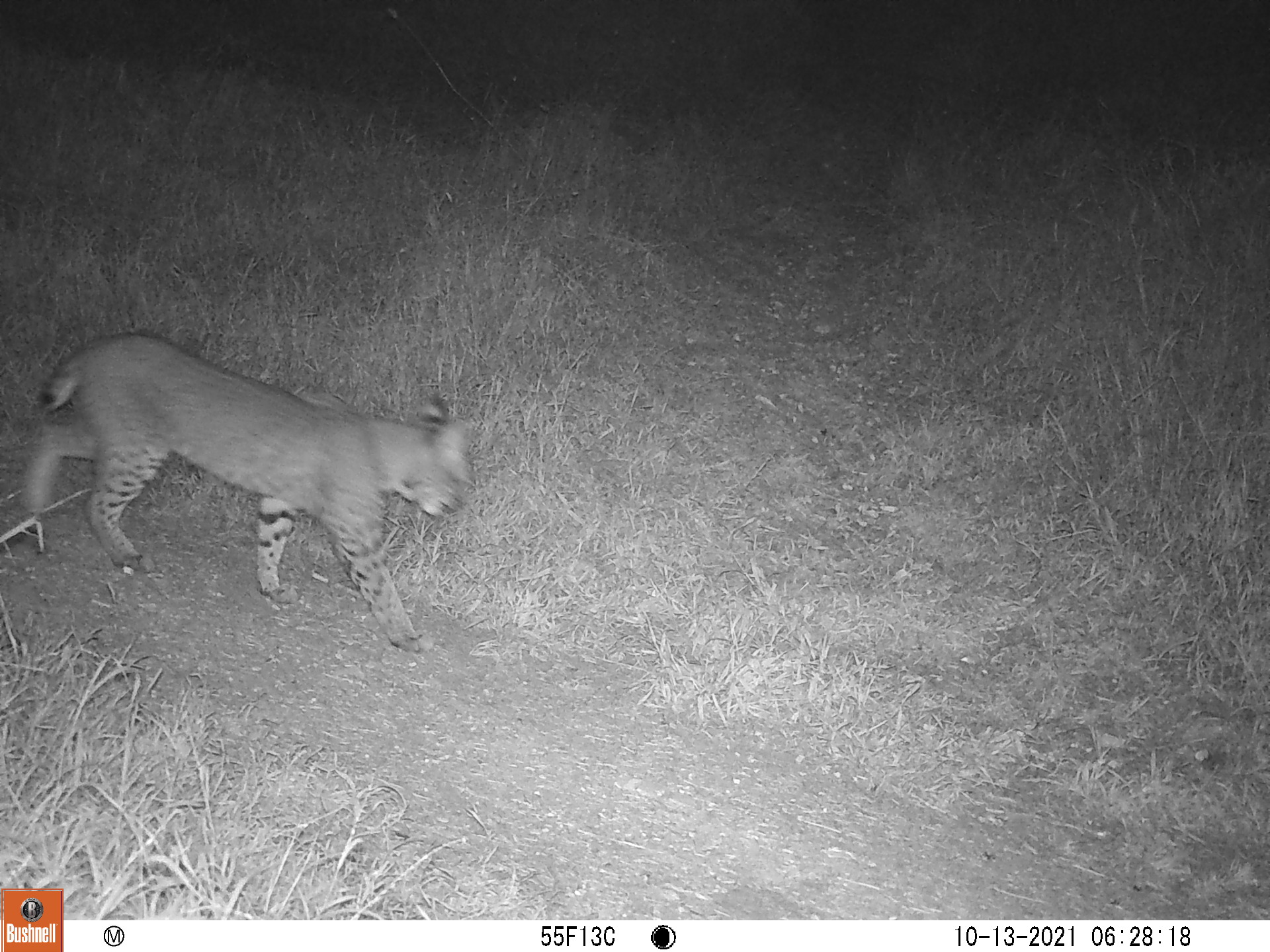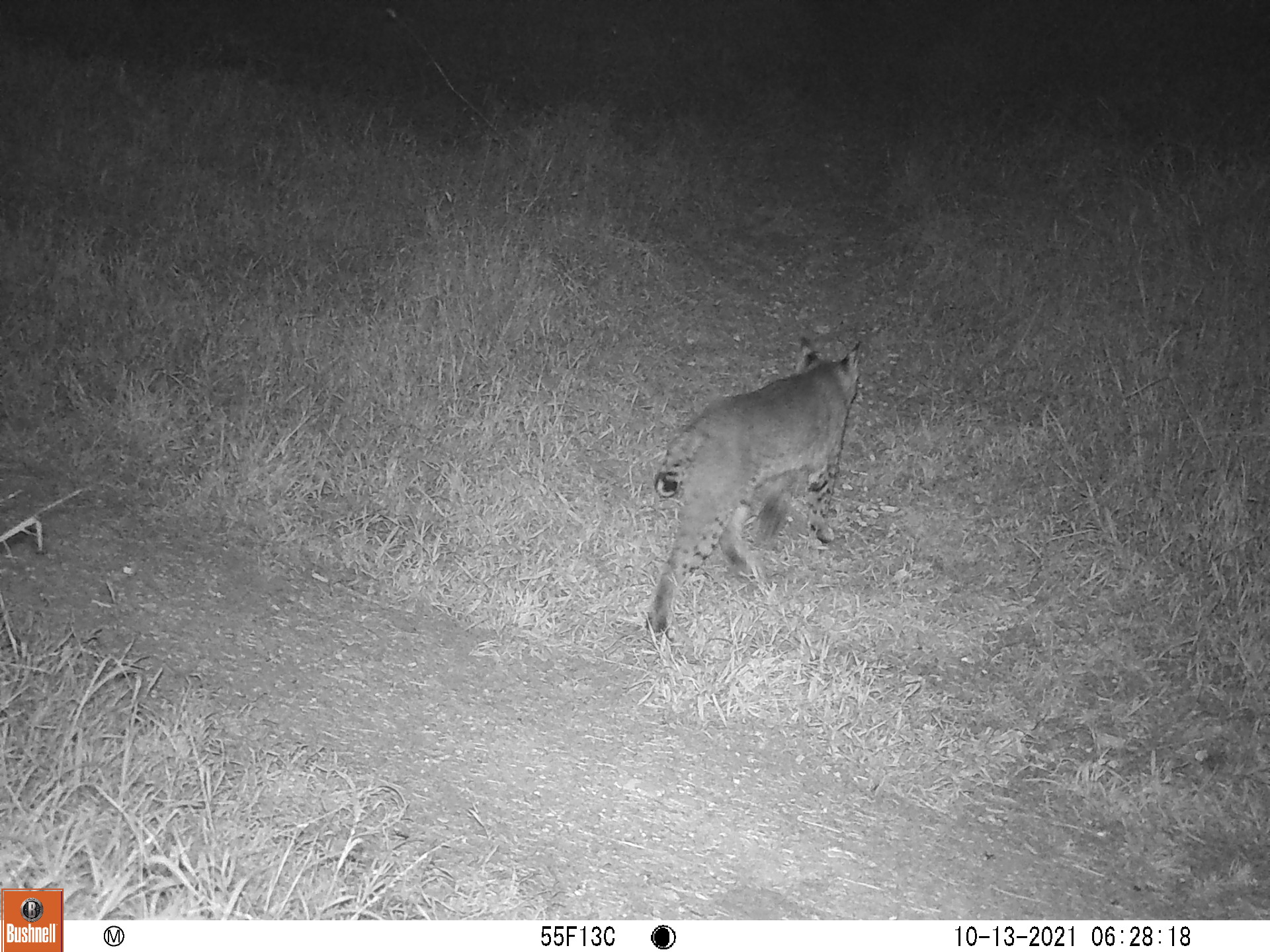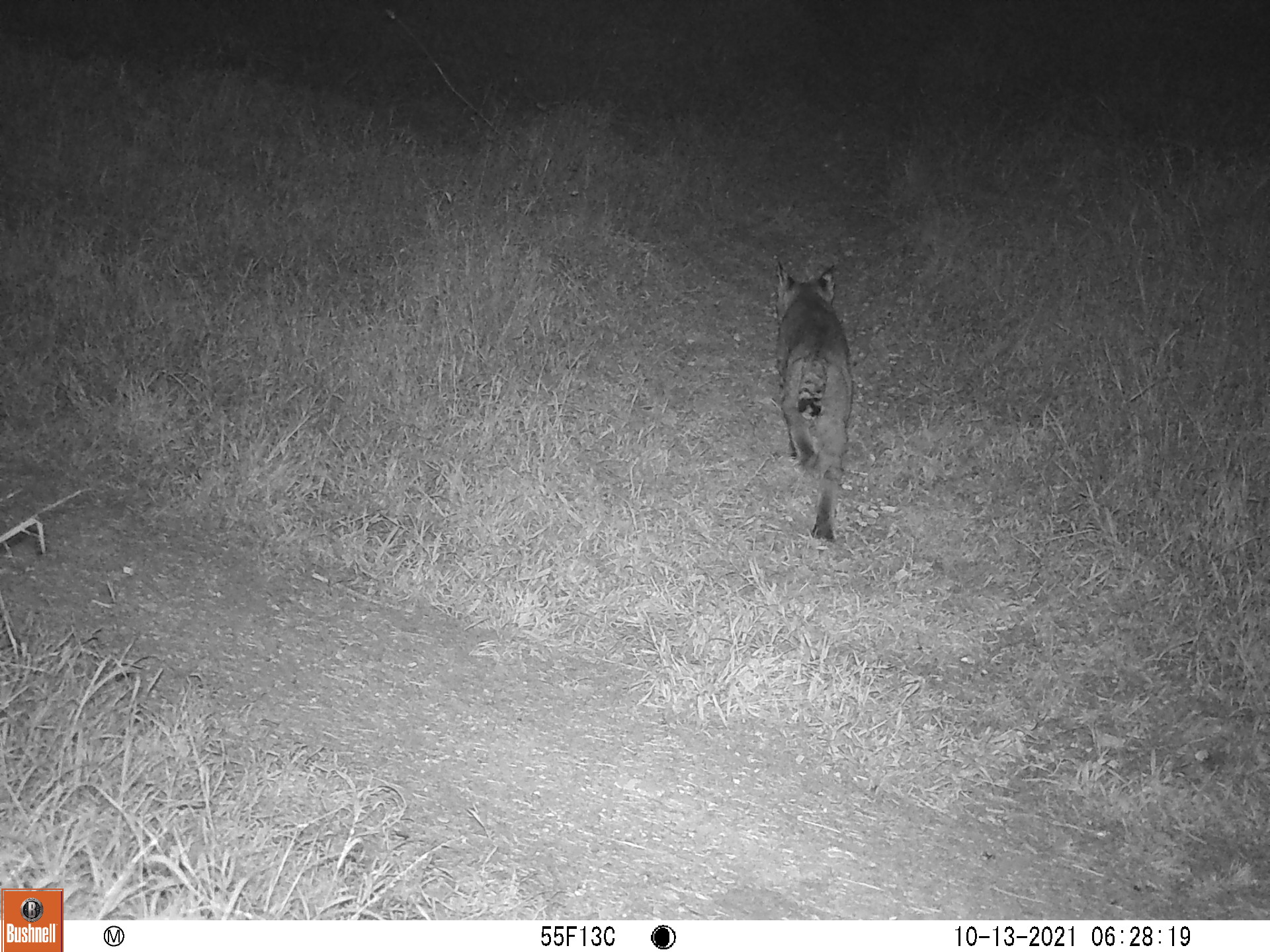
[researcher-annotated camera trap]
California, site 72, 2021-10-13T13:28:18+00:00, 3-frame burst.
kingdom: Animalia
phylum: Chordata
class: Mammalia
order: Carnivora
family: Felidae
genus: Lynx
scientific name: Lynx rufus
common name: bobcat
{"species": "bobcat (Lynx rufus)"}